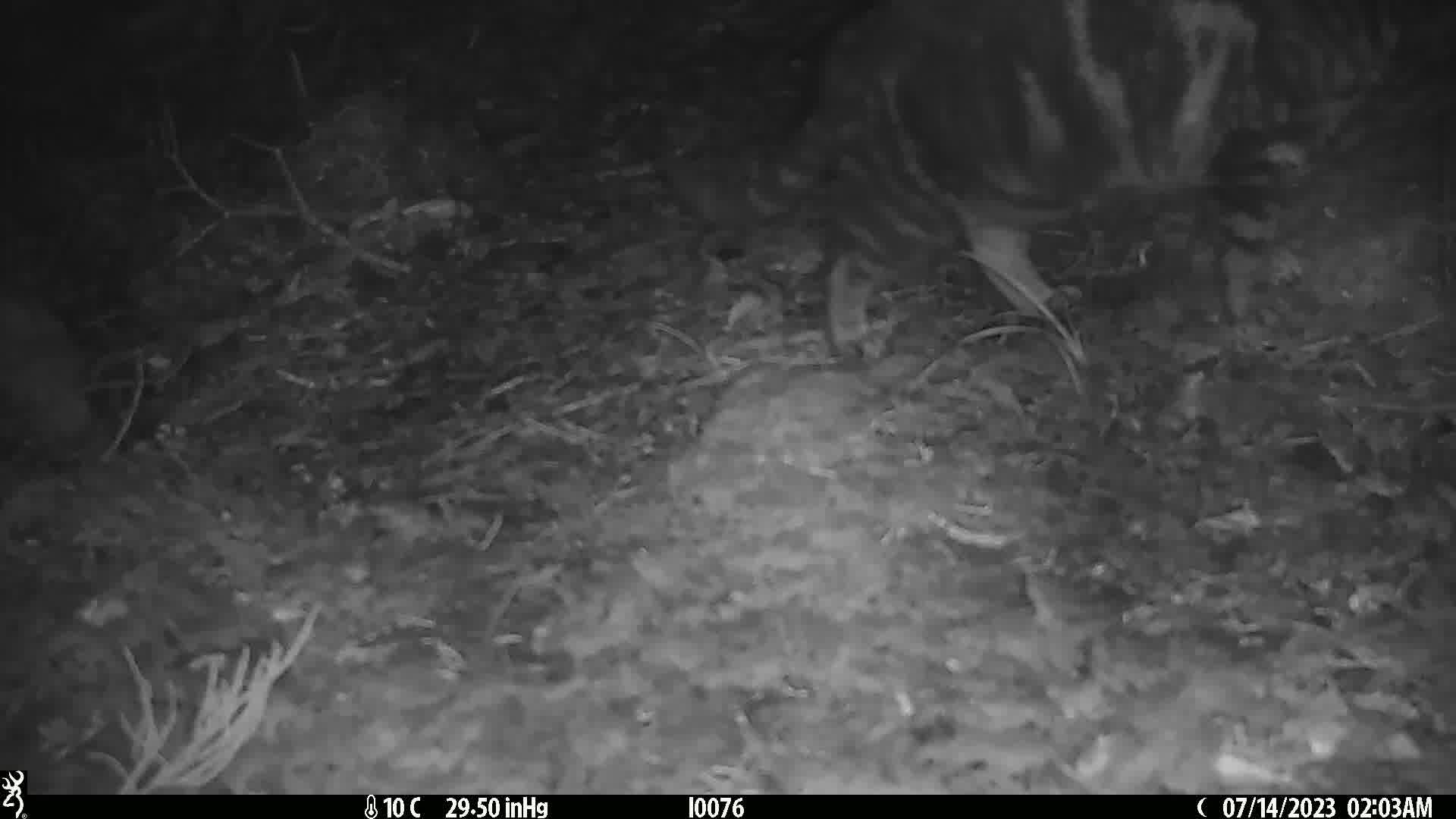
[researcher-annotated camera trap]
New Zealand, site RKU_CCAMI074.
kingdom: Animalia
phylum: Chordata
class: Mammalia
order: Carnivora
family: Felidae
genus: Felis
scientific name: Felis catus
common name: domestic cat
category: cat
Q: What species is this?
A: Cat (domestic cat) (Felis catus).